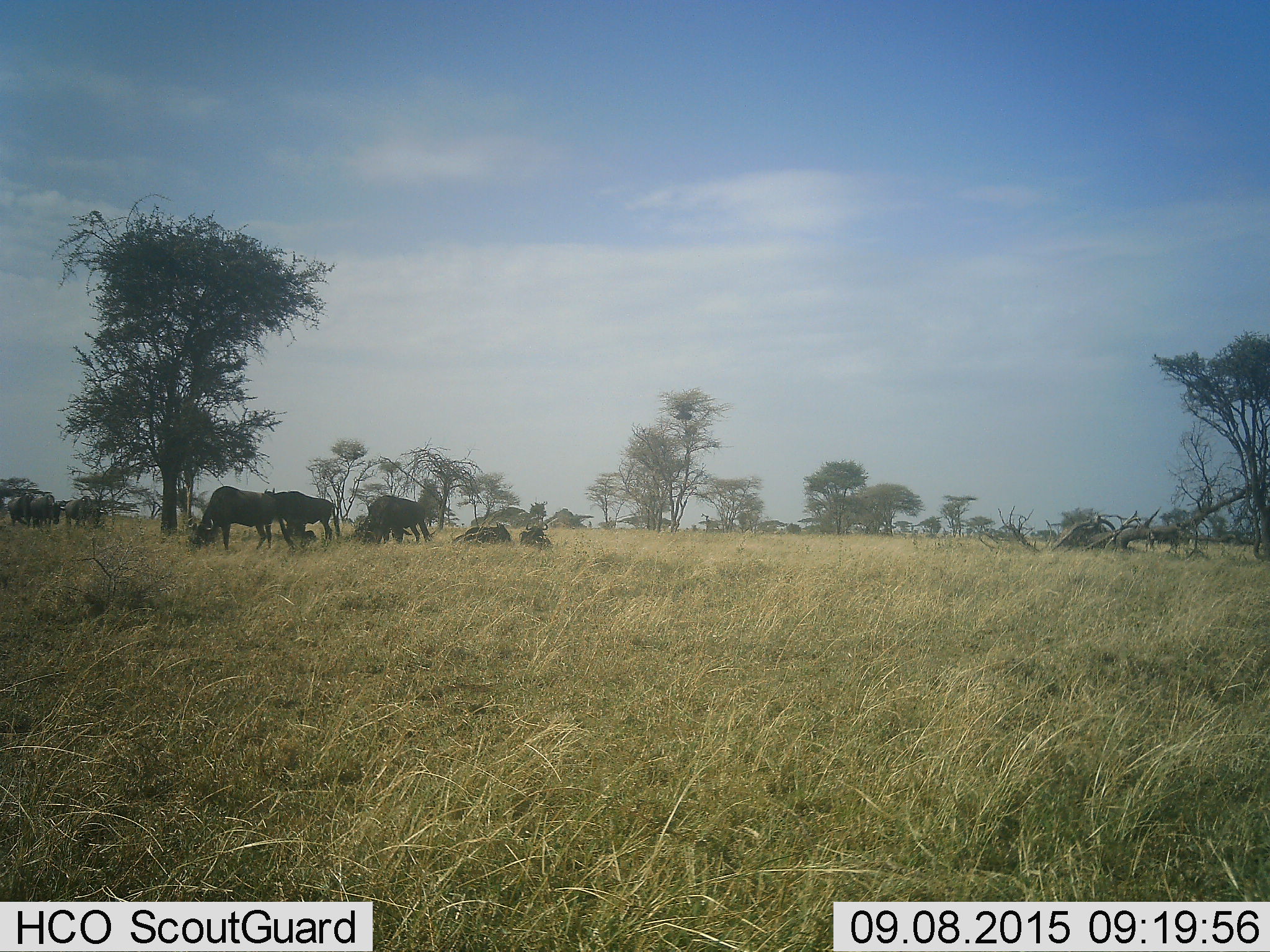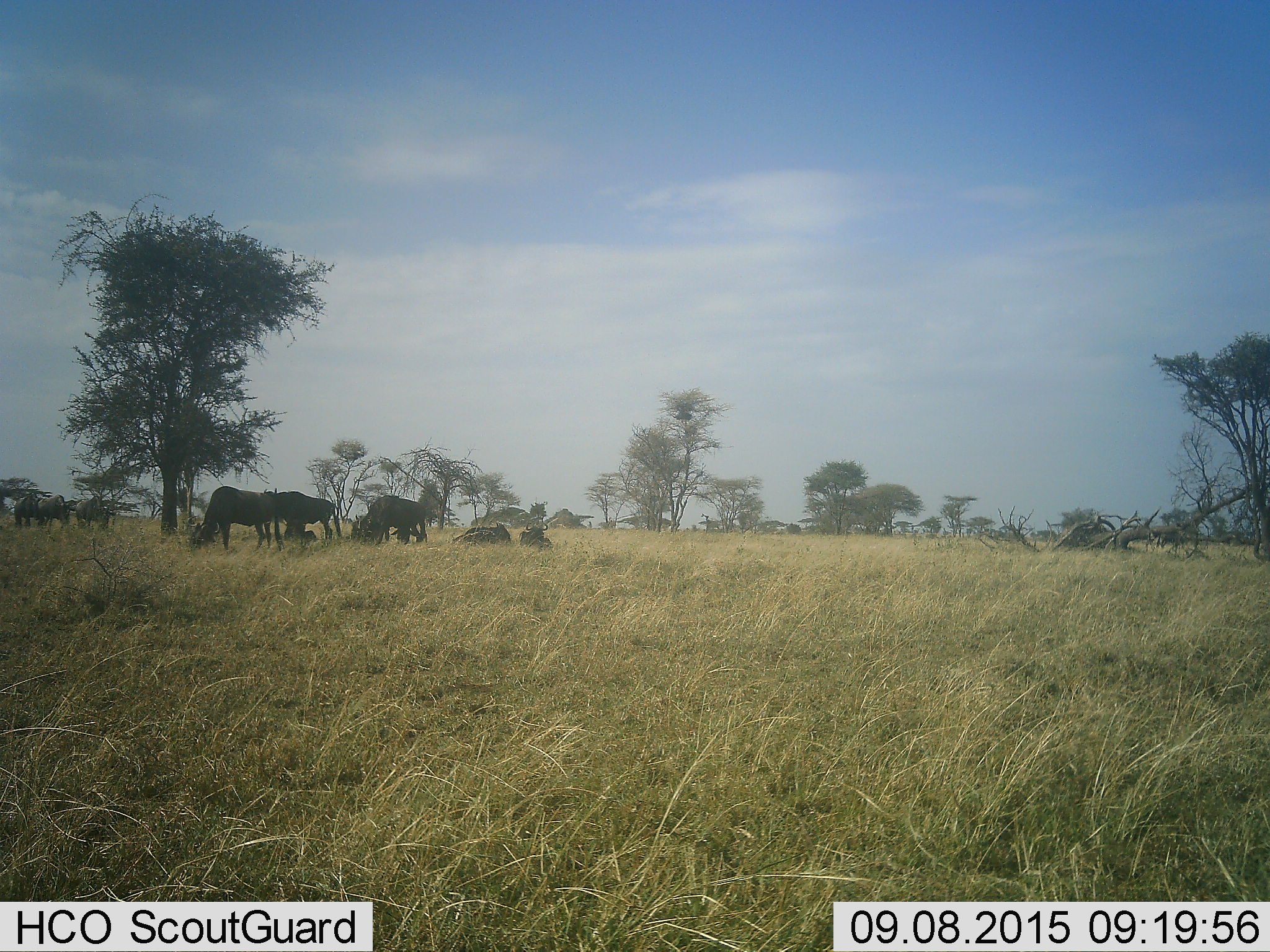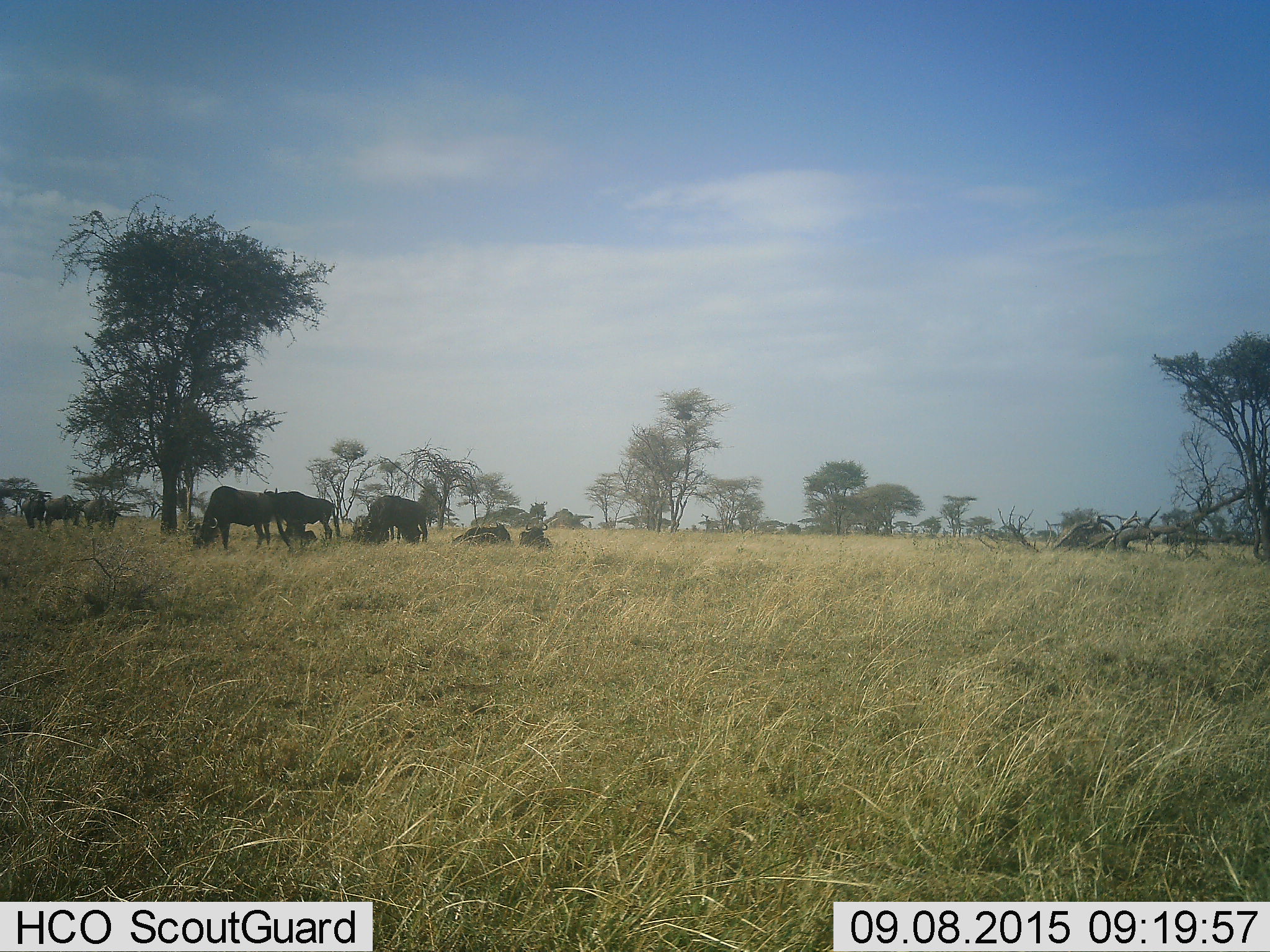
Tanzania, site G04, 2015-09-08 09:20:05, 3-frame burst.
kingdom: Animalia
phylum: Chordata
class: Mammalia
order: Artiodactyla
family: Bovidae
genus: Connochaetes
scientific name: Connochaetes taurinus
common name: blue wildebeest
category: wildebeest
Wildebeest (blue wildebeest) (Connochaetes taurinus), count 9. Behavior (volunteer vote fractions): standing 62%, resting 77%, moving 54%, interacting 8%. Young present (vote fraction): 23%. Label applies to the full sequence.